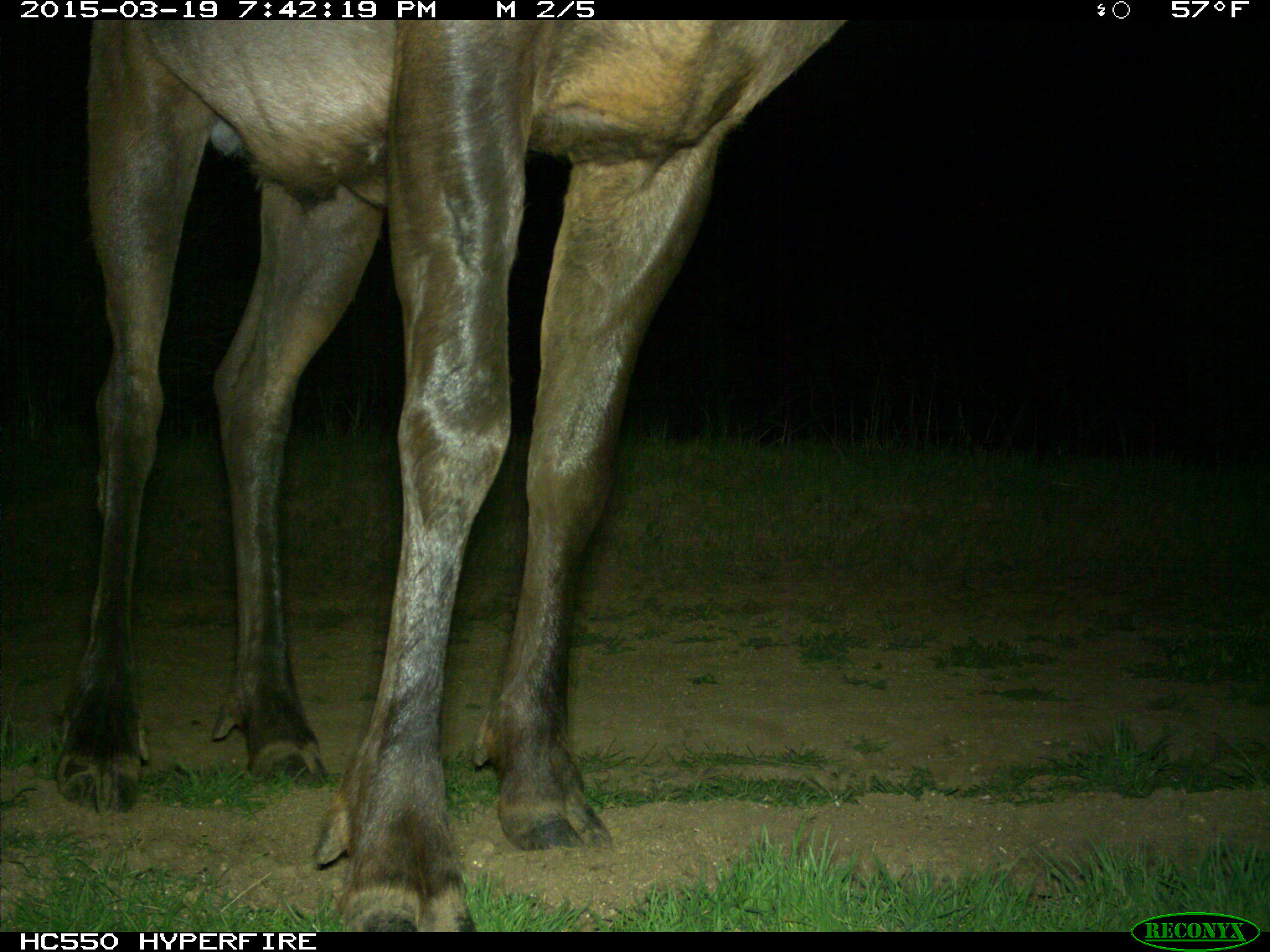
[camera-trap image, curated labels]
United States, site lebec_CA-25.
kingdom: Animalia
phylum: Chordata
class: Mammalia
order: Artiodactyla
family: Cervidae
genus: Cervus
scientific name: Cervus canadensis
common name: elk